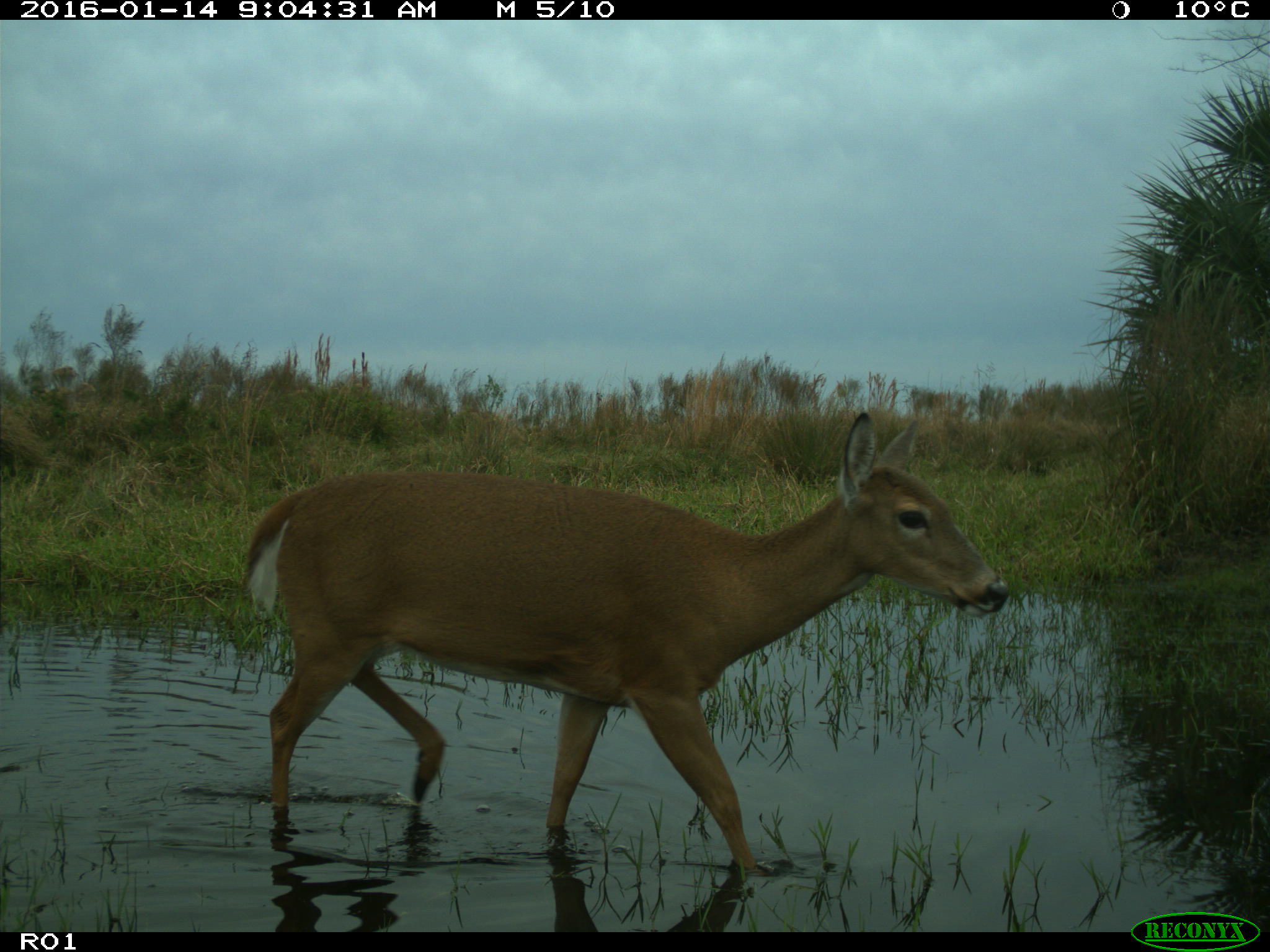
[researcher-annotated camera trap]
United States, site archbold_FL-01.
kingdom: Animalia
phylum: Chordata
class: Mammalia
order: Artiodactyla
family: Cervidae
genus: Odocoileus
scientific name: Odocoileus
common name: deer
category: unidentified deer